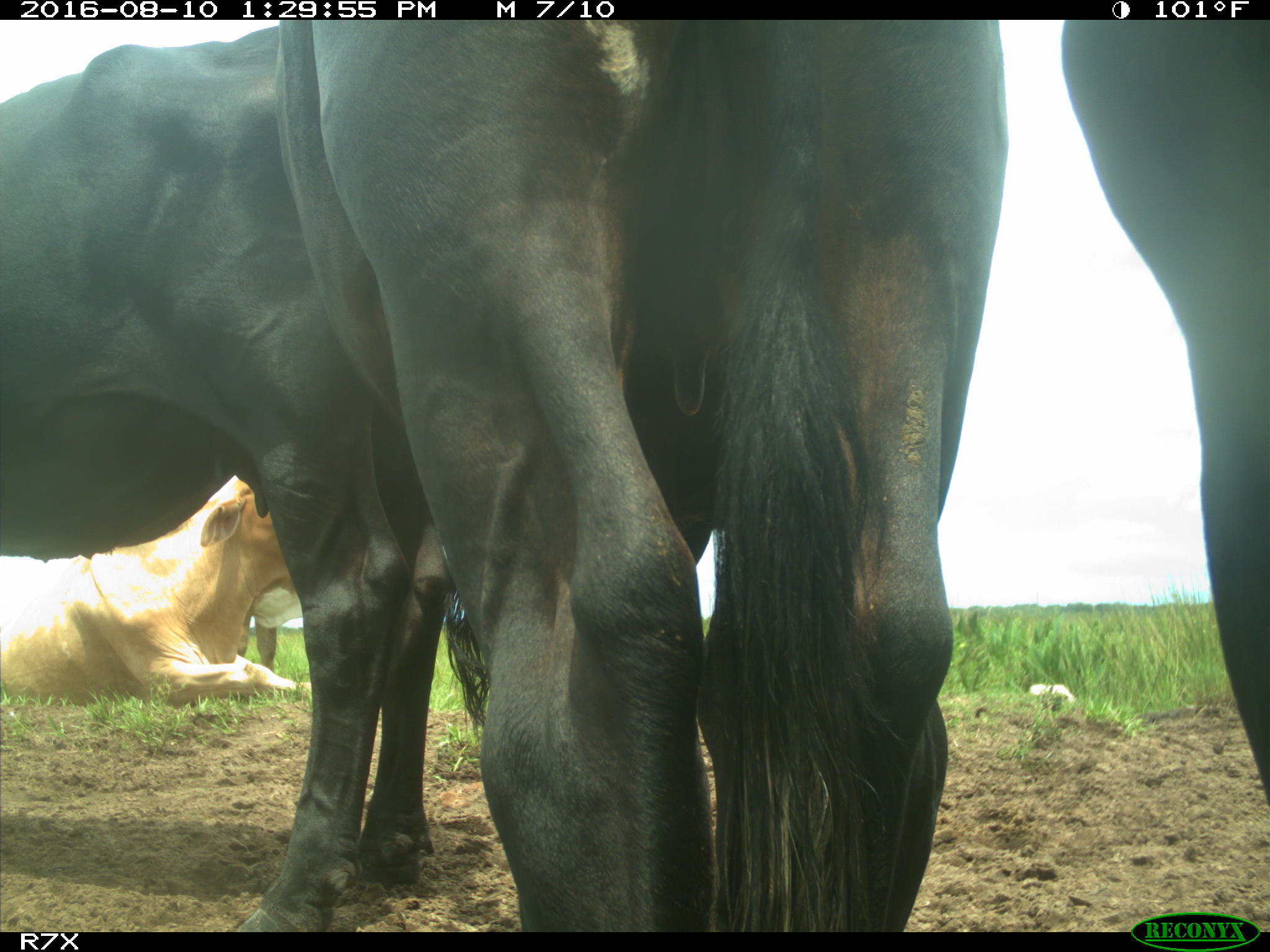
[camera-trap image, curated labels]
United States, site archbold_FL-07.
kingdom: Animalia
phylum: Chordata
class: Mammalia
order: Artiodactyla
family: Bovidae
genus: Bos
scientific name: Bos taurus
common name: domestic cow